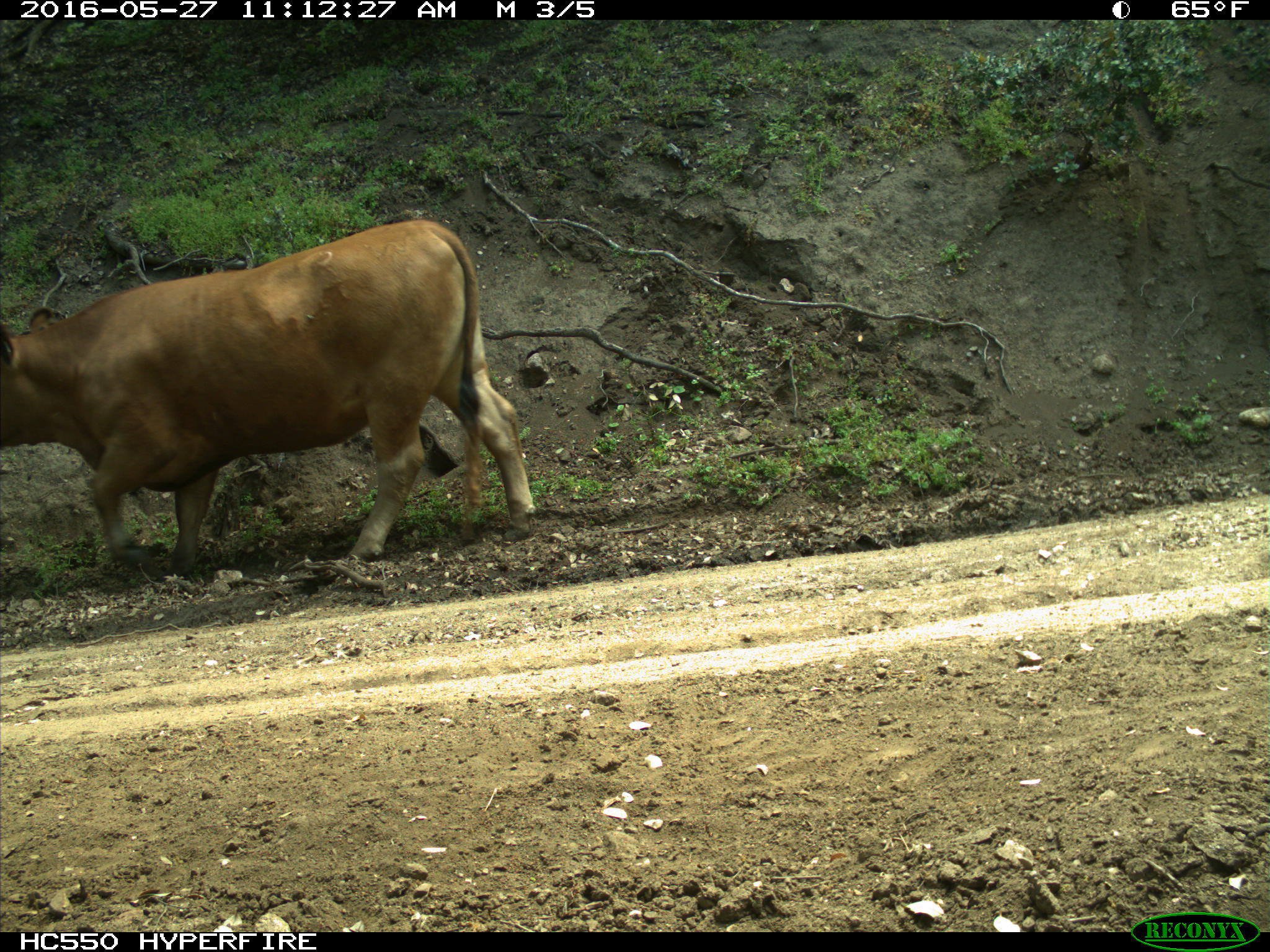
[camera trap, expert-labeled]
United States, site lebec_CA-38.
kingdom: Animalia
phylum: Chordata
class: Mammalia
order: Artiodactyla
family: Bovidae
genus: Bos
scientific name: Bos taurus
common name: domestic cow